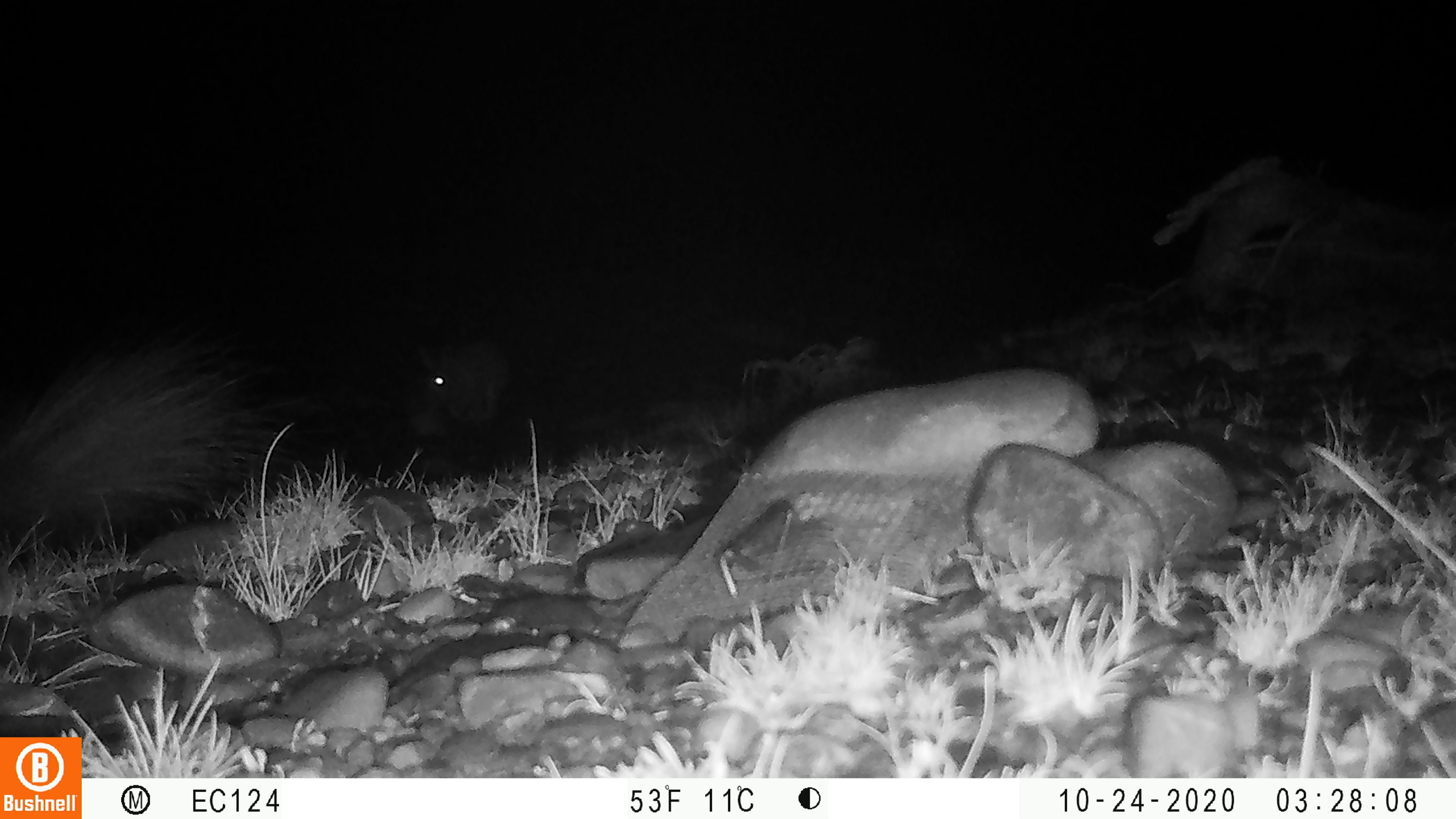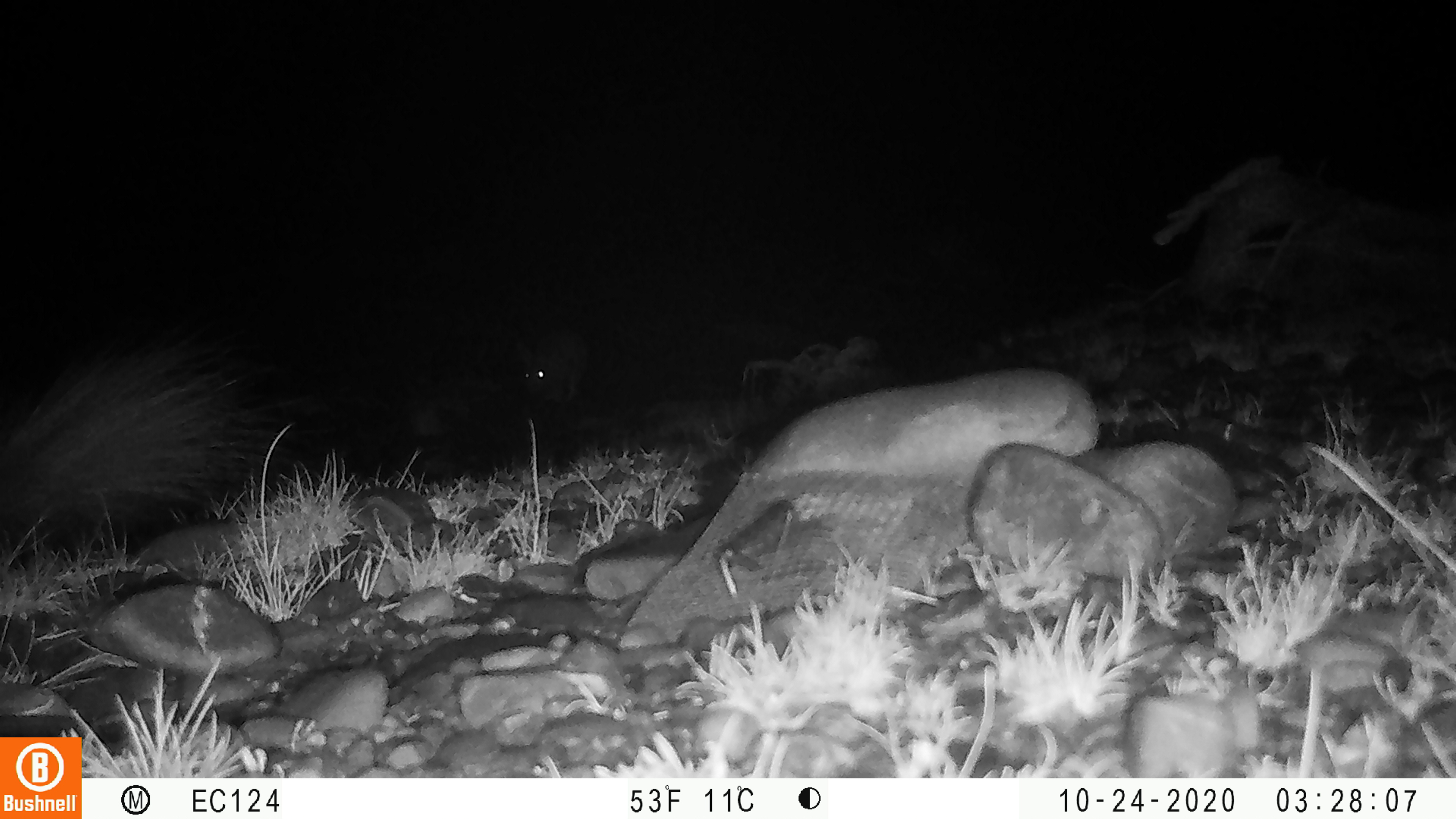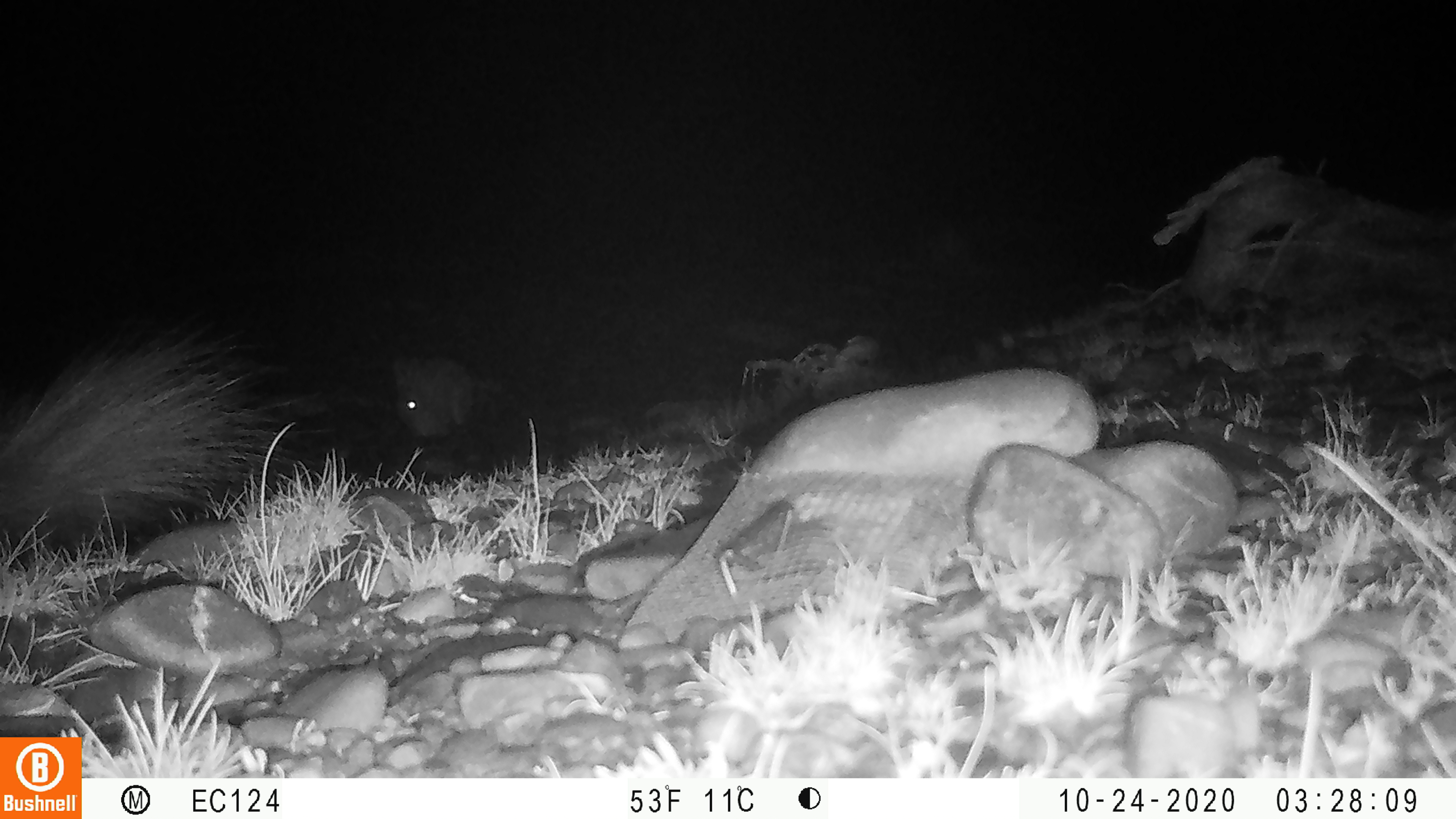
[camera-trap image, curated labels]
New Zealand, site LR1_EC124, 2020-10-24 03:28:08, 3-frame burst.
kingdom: Animalia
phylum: Chordata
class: Mammalia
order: Lagomorpha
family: Leporidae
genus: Oryctolagus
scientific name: Oryctolagus cuniculus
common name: european rabbit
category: rabbit